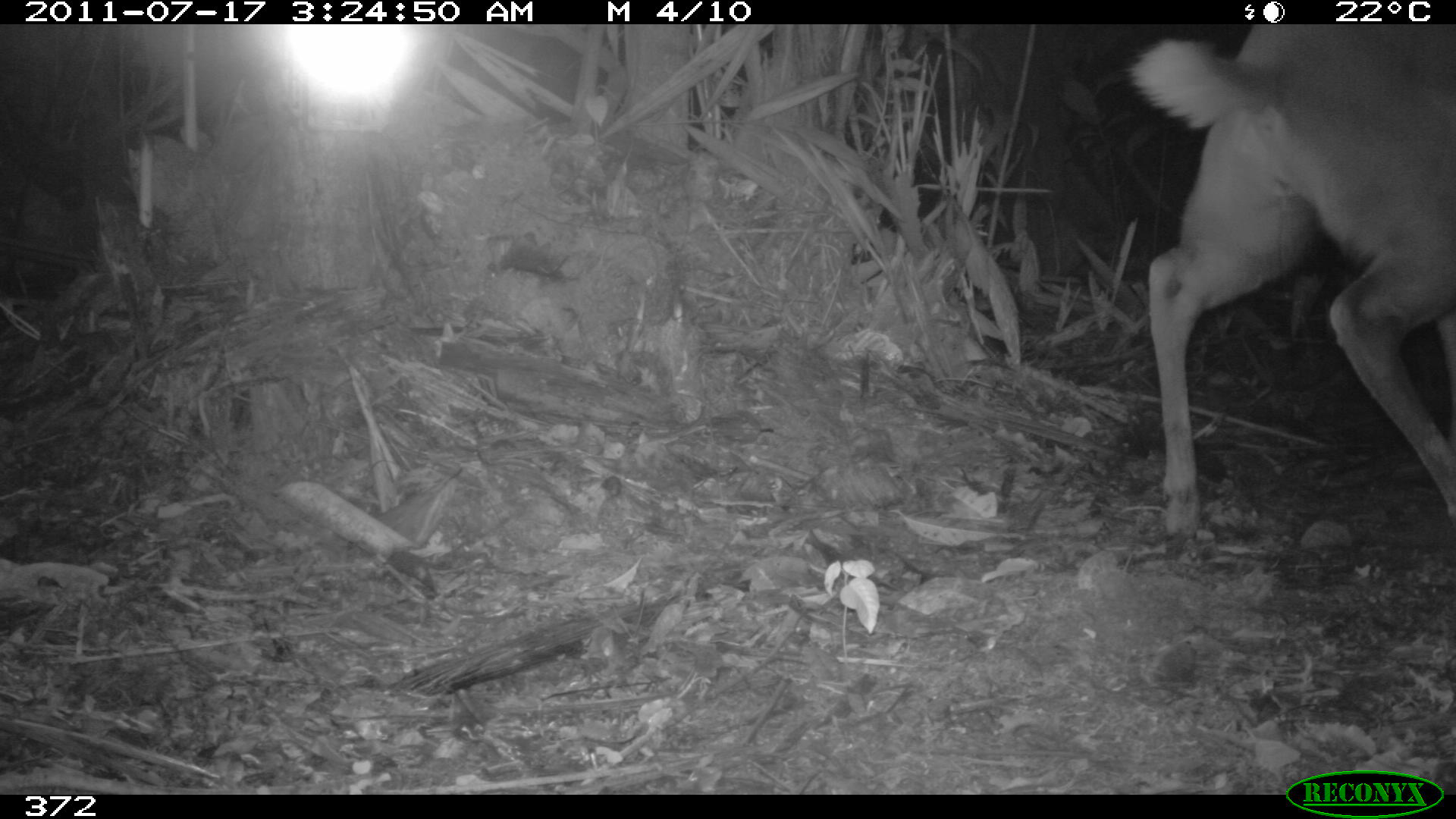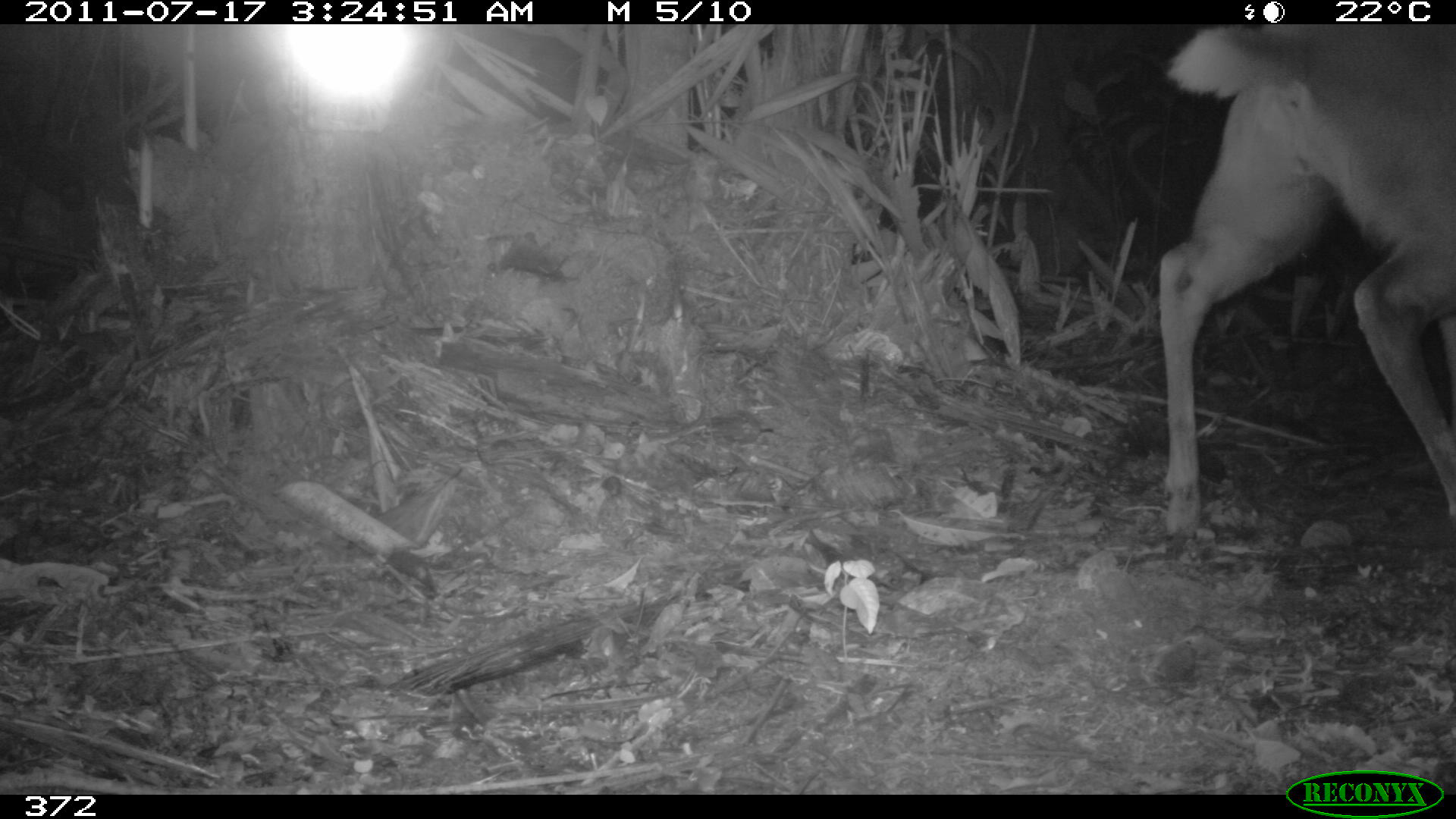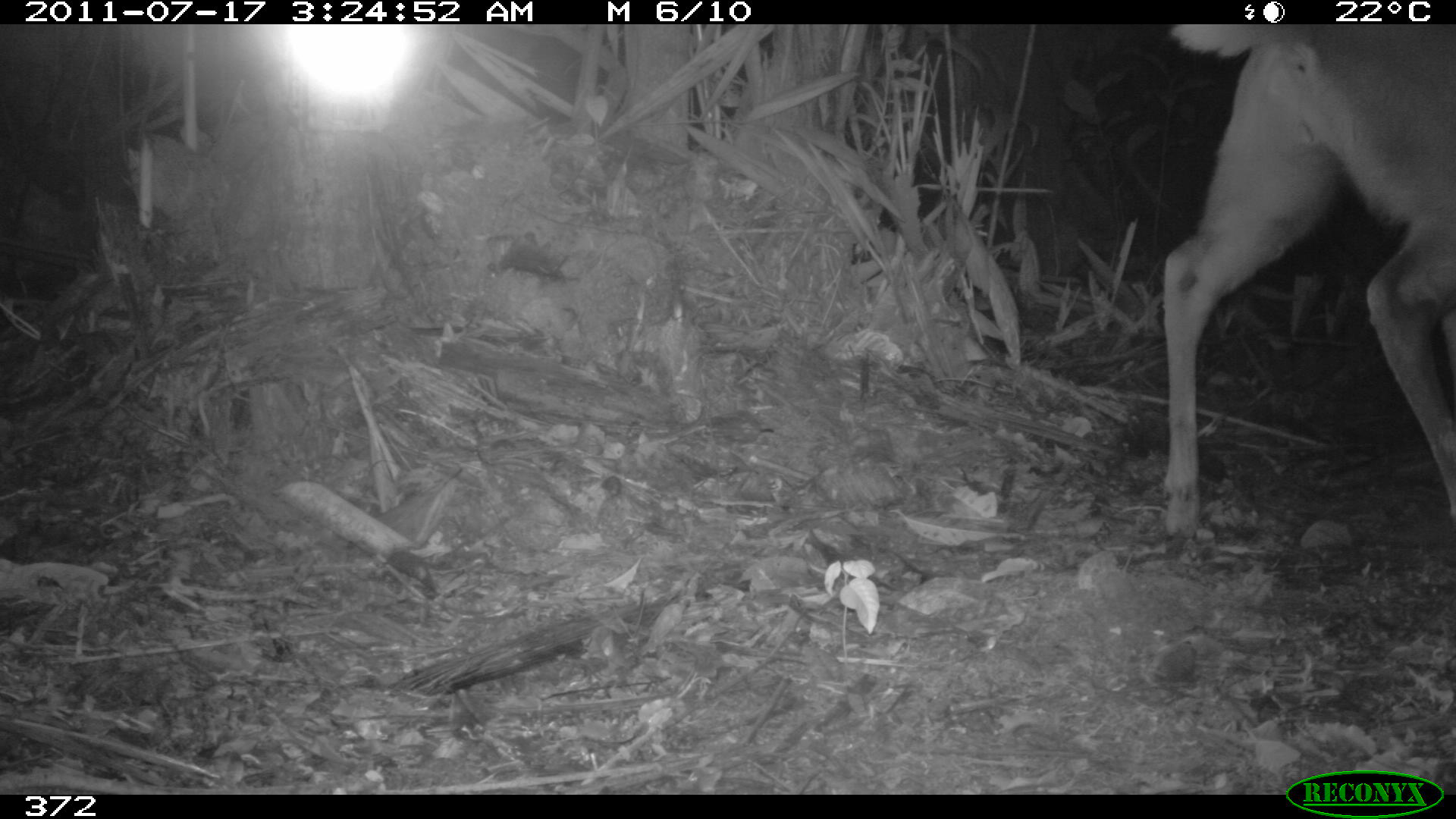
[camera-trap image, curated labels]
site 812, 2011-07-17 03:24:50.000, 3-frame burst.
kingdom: Animalia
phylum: Chordata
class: Mammalia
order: Artiodactyla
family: Cervidae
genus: Mazama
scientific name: Mazama americana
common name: red brocket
Mazama americana (red brocket).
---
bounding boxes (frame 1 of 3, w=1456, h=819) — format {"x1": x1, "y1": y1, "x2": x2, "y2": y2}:
mazama americana: {"x1": 1128, "y1": 24, "x2": 1456, "y2": 539}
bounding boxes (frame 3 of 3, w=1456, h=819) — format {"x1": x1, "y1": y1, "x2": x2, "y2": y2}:
mazama americana: {"x1": 1163, "y1": 24, "x2": 1455, "y2": 542}